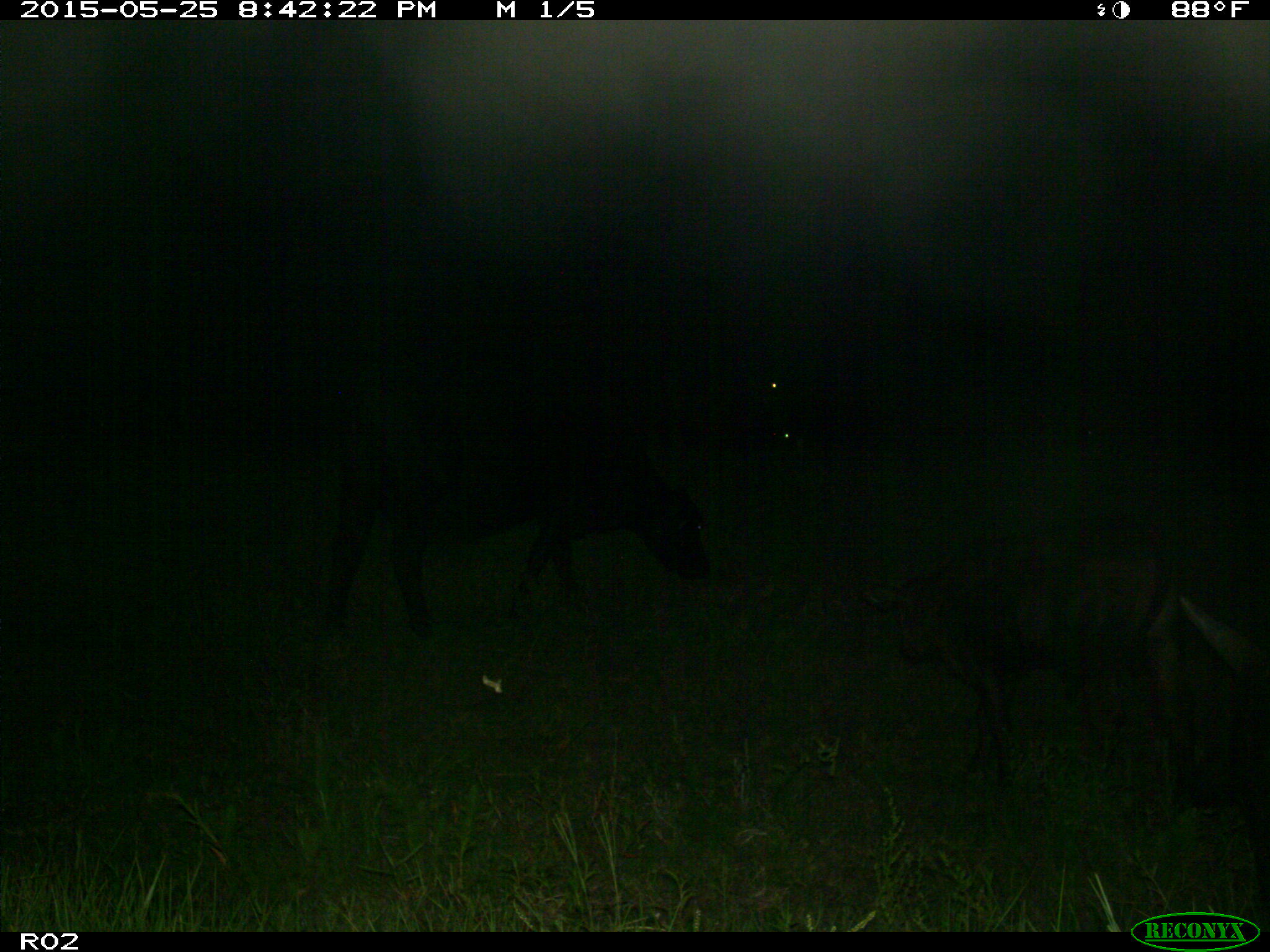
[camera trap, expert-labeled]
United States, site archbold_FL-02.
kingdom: Animalia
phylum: Chordata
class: Mammalia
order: Artiodactyla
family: Bovidae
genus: Bos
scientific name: Bos taurus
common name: domestic cow